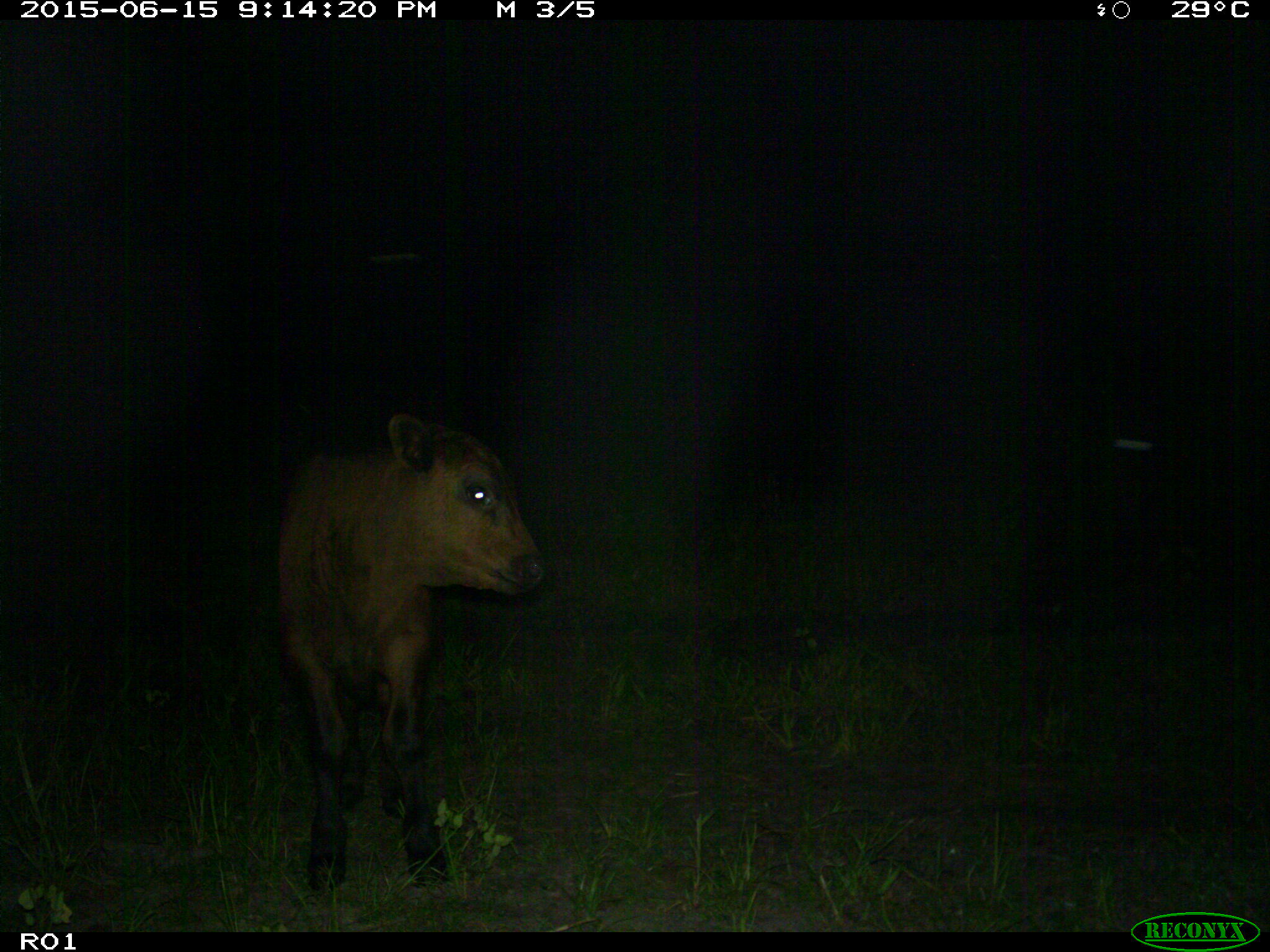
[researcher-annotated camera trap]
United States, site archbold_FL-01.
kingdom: Animalia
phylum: Chordata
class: Mammalia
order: Artiodactyla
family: Bovidae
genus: Bos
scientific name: Bos taurus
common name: domestic cow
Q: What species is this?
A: Bos taurus (domestic cow).